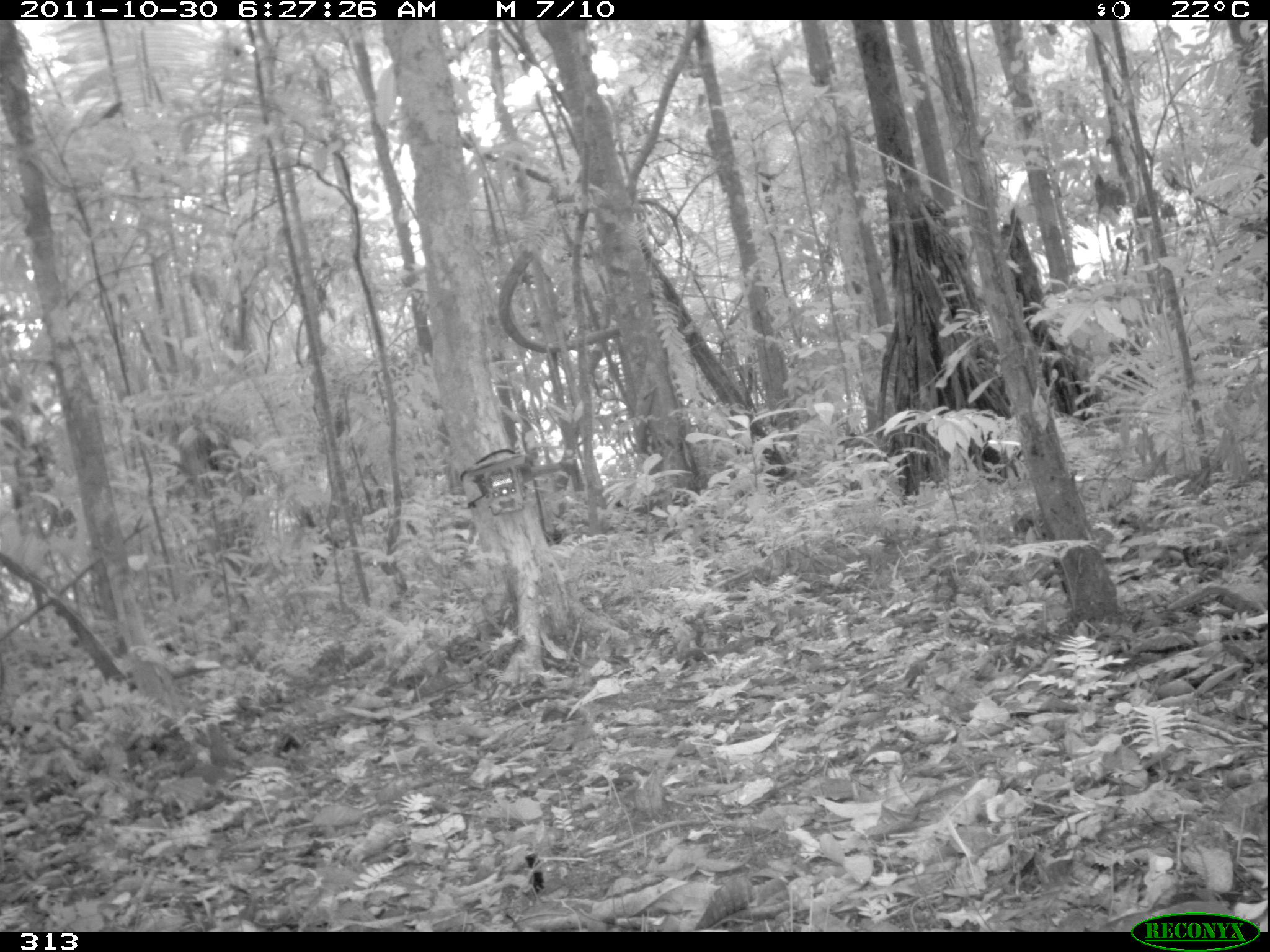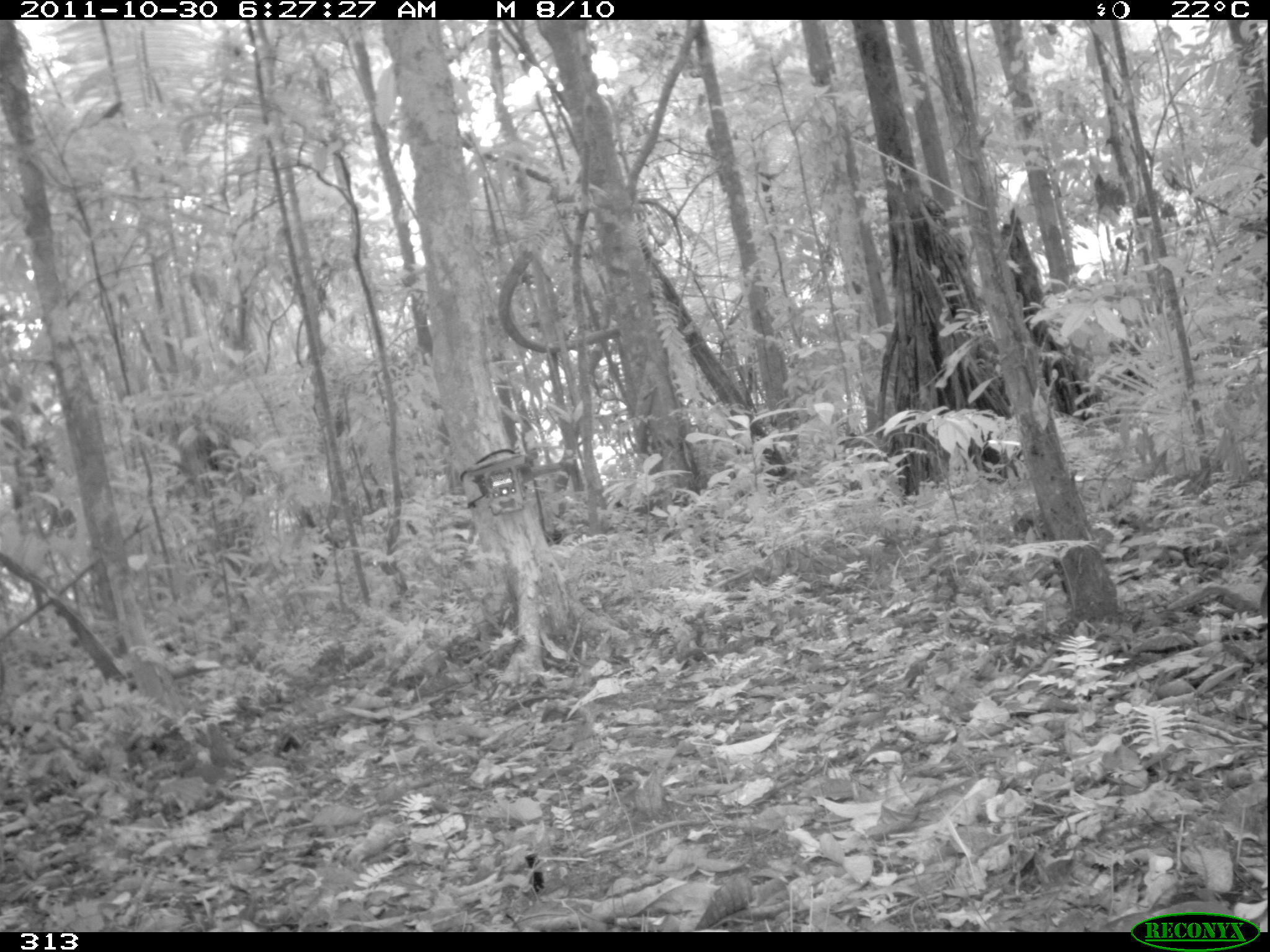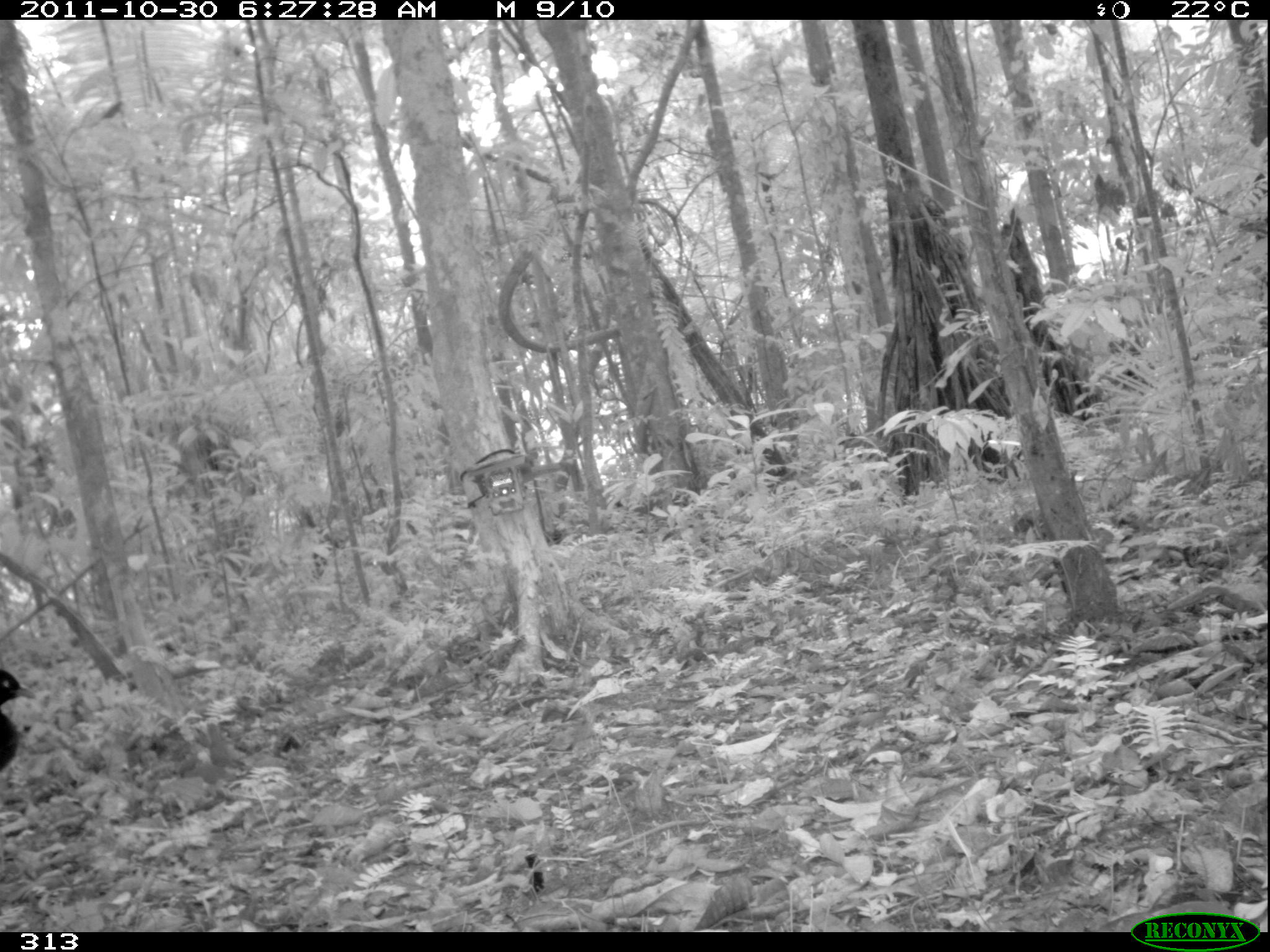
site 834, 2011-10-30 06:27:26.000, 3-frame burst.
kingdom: Animalia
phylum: Chordata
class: Aves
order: Gruiformes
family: Psophiidae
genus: Psophia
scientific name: Psophia leucoptera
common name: pale-winged trumpeter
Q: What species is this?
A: Psophia leucoptera (pale-winged trumpeter).